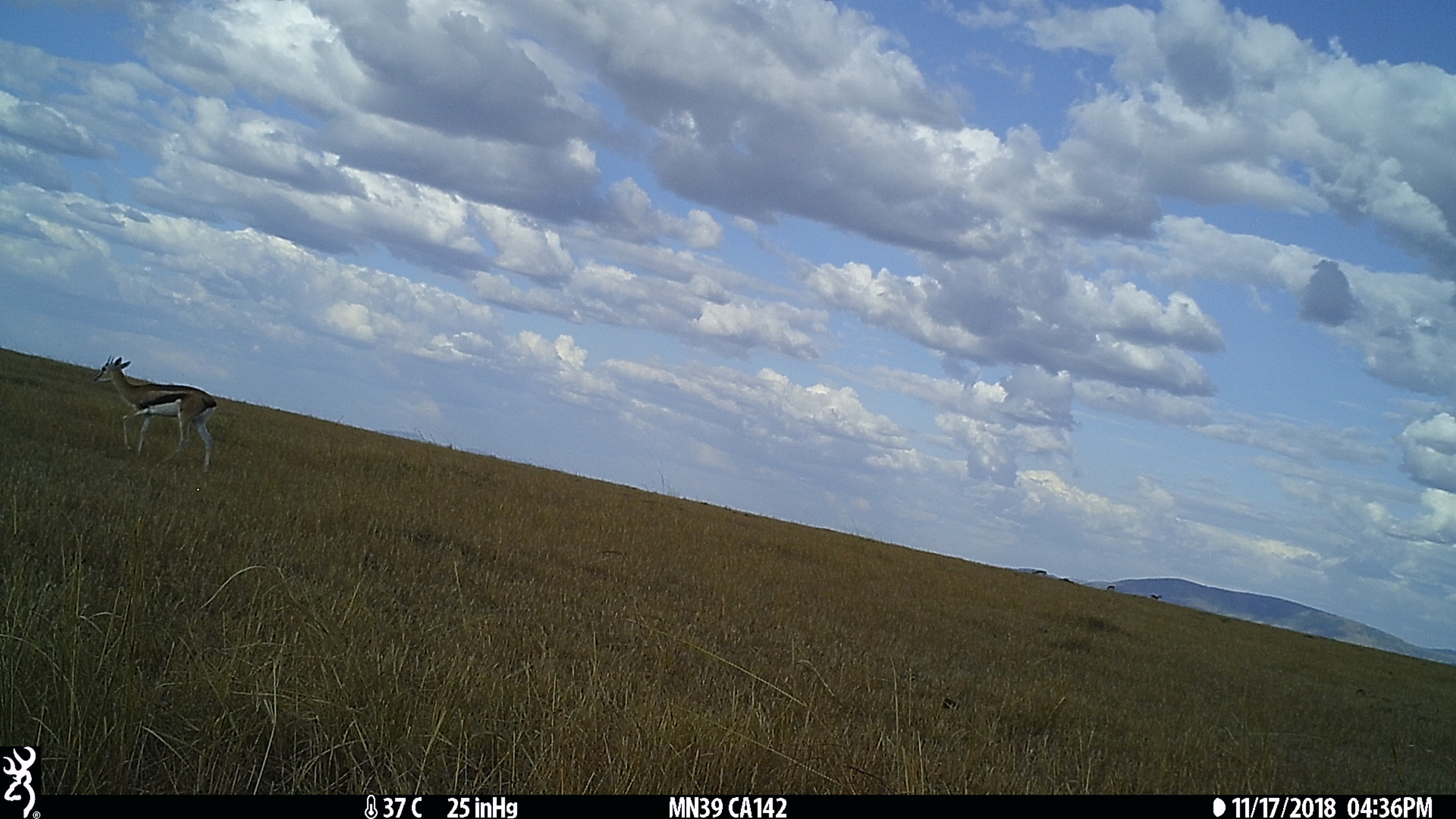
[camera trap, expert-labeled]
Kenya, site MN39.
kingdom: Animalia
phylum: Chordata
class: Mammalia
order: Artiodactyla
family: Bovidae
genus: Eudorcas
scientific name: Eudorcas thomsonii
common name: thomon's gazelle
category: gazelle thomsons